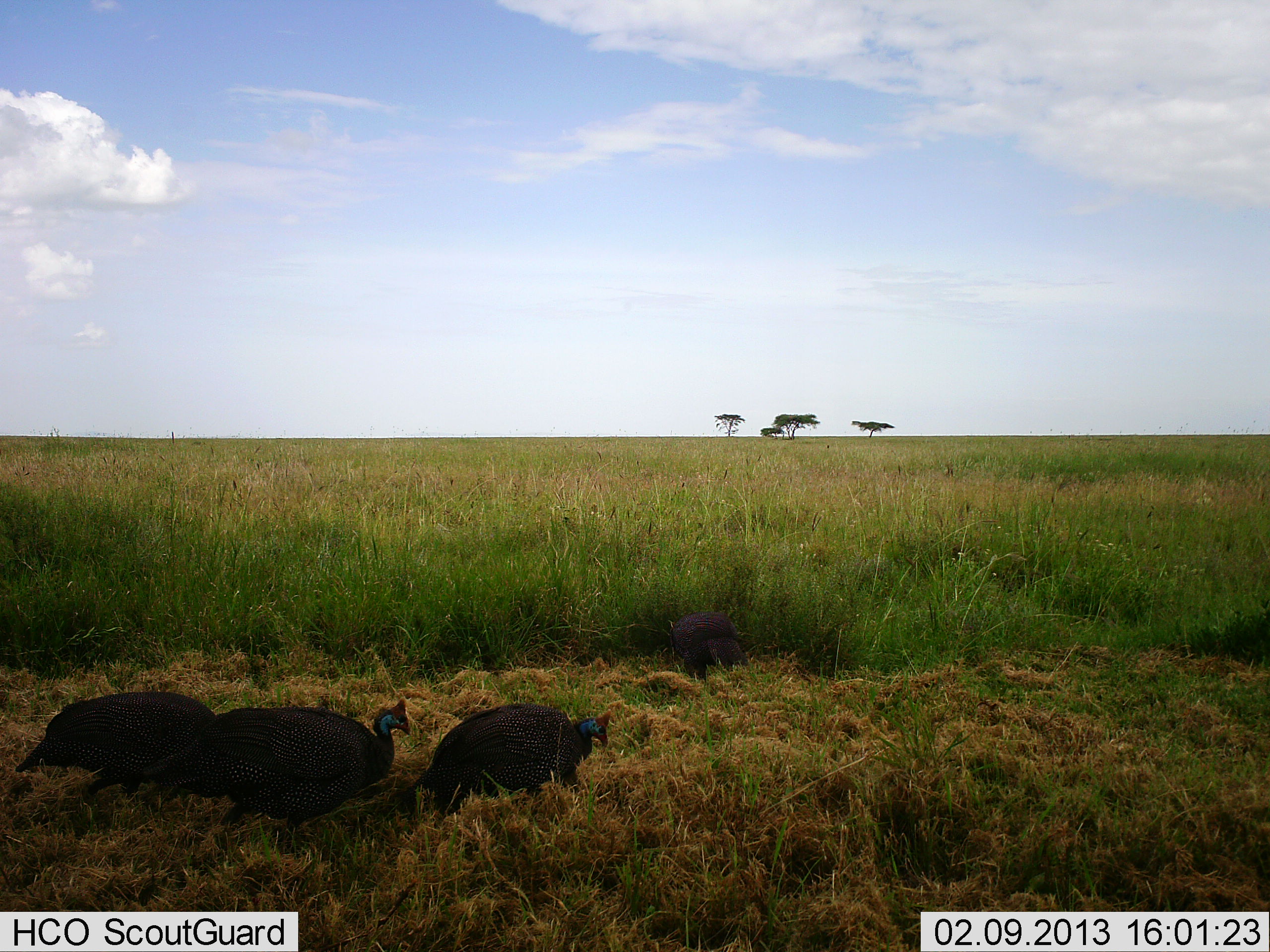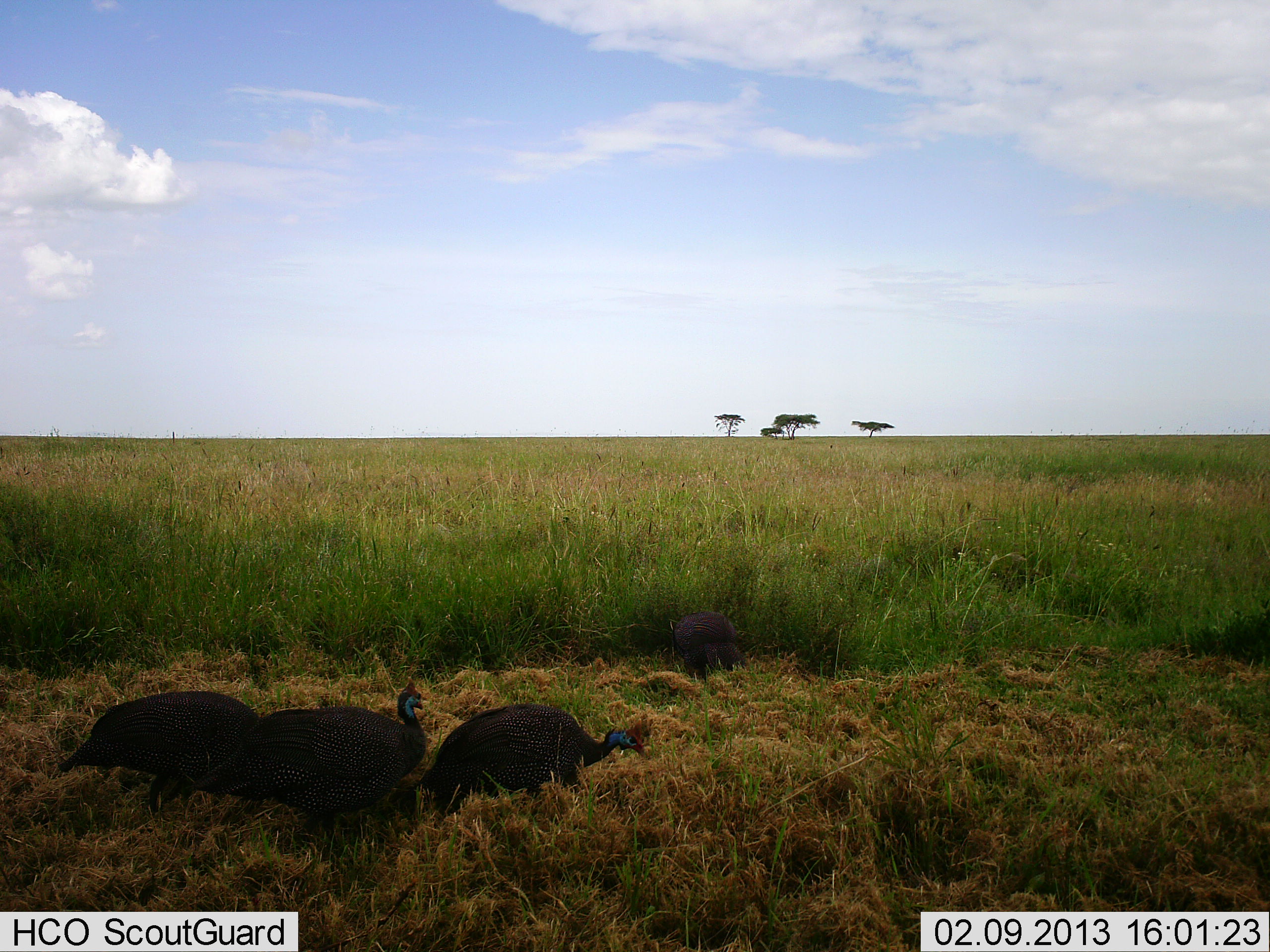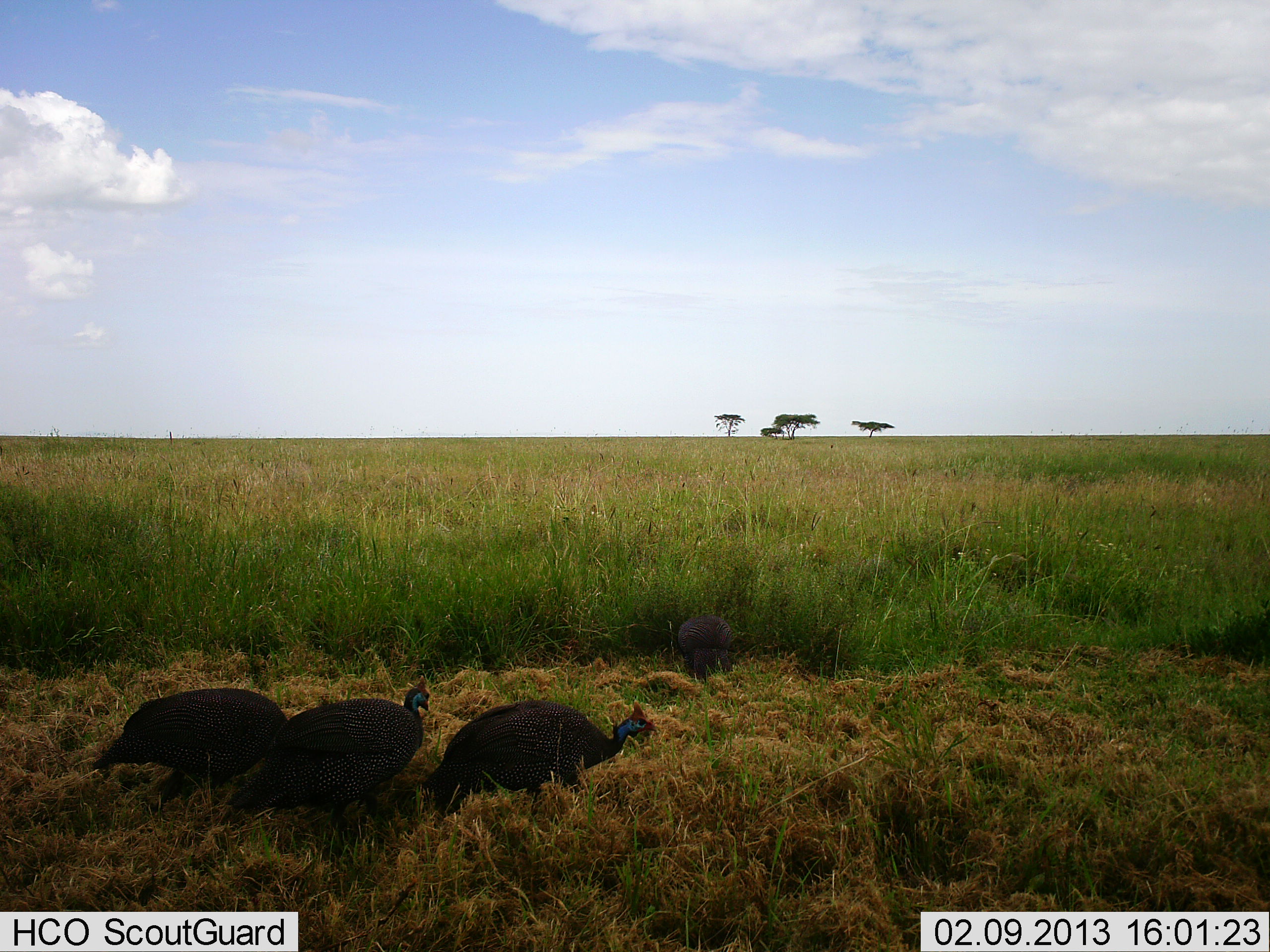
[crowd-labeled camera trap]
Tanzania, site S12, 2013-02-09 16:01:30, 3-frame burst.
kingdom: Animalia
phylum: Chordata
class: Aves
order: Galliformes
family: Numididae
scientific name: Numididae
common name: guinea fowl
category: guineafowl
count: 4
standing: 23%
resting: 3%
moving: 74%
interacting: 3%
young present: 0%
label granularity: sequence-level